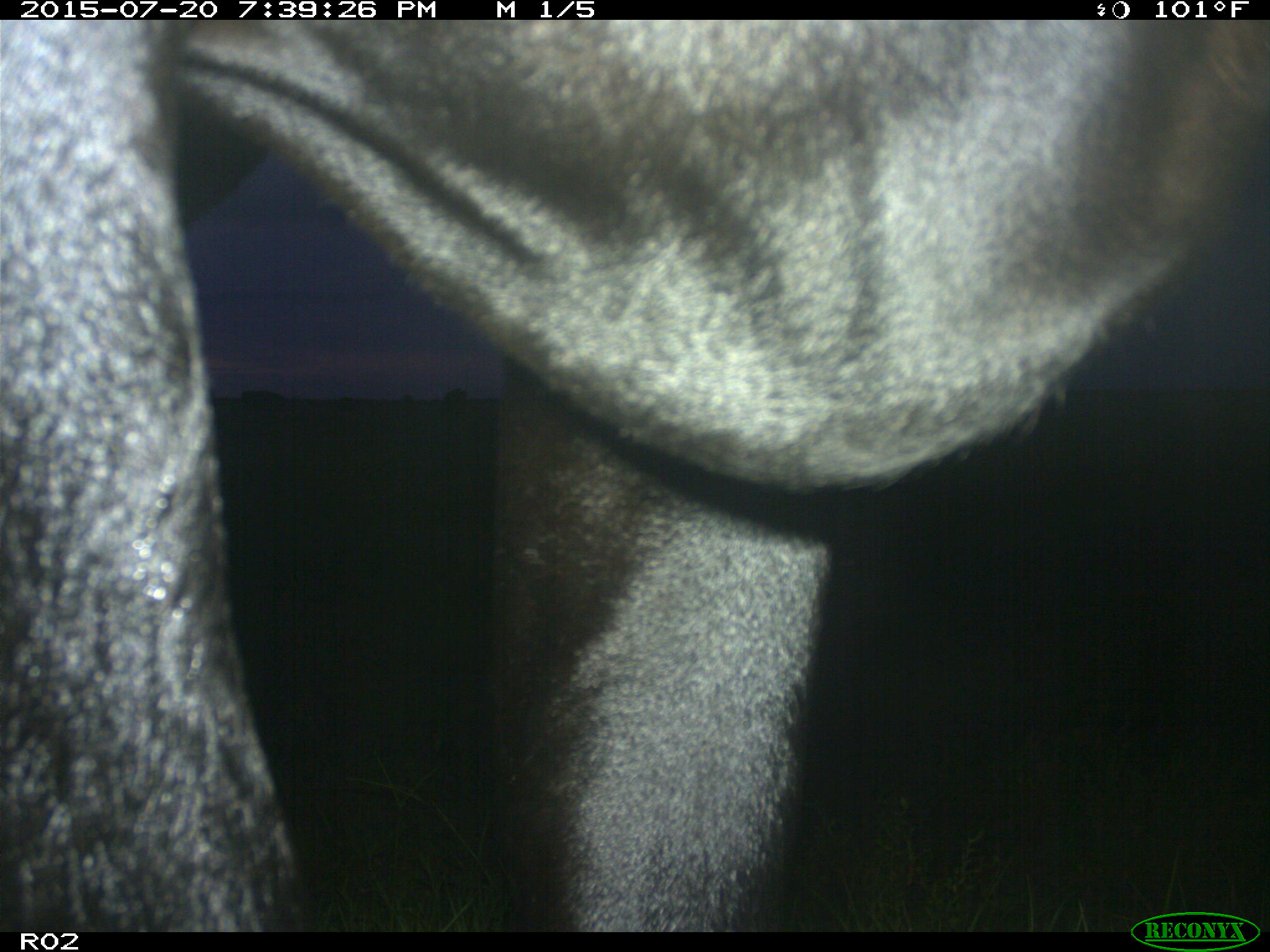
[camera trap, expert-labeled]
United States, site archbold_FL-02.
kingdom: Animalia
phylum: Chordata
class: Mammalia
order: Artiodactyla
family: Bovidae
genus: Bos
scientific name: Bos taurus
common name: domestic cow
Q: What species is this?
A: Bos taurus (domestic cow).